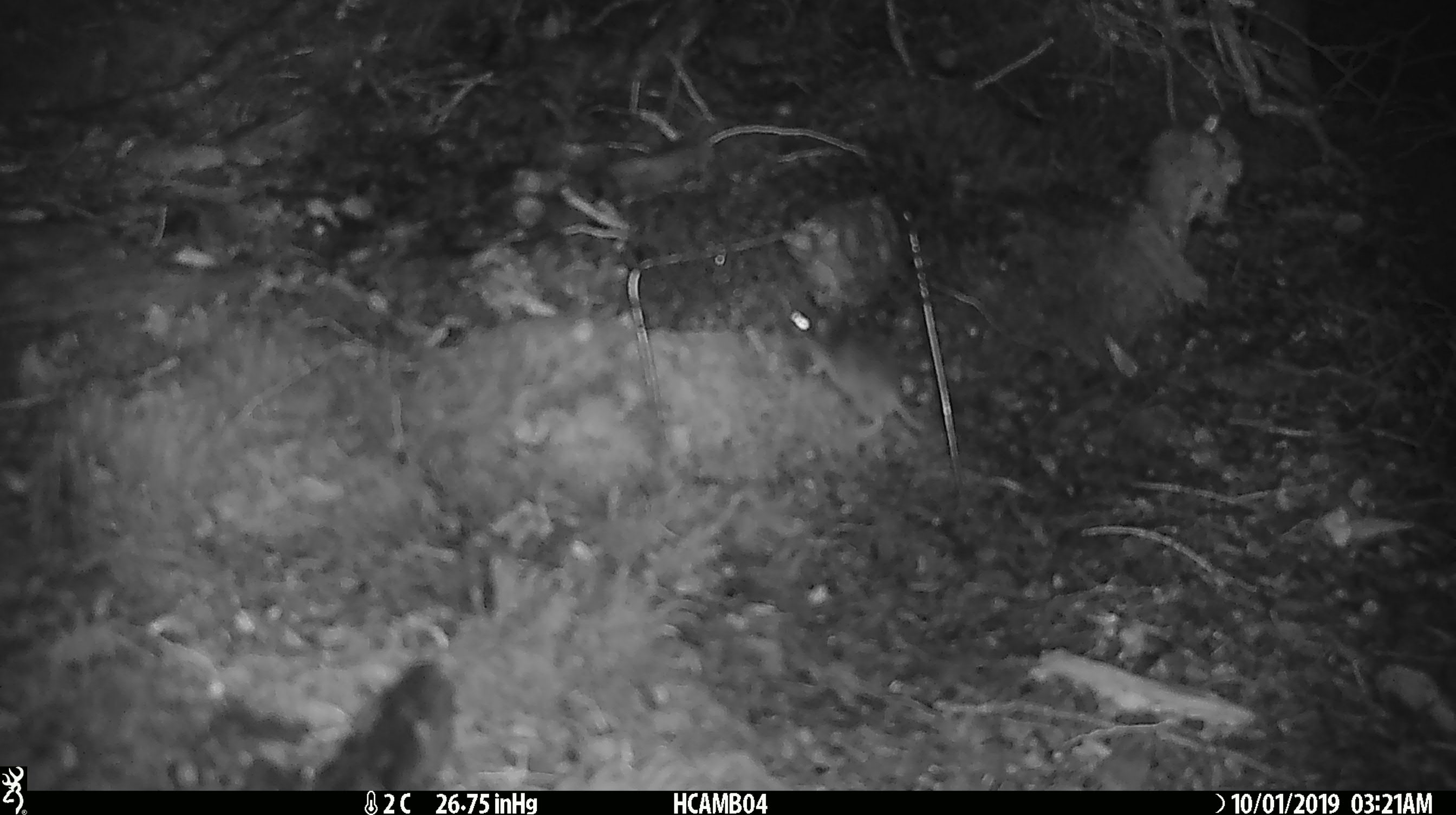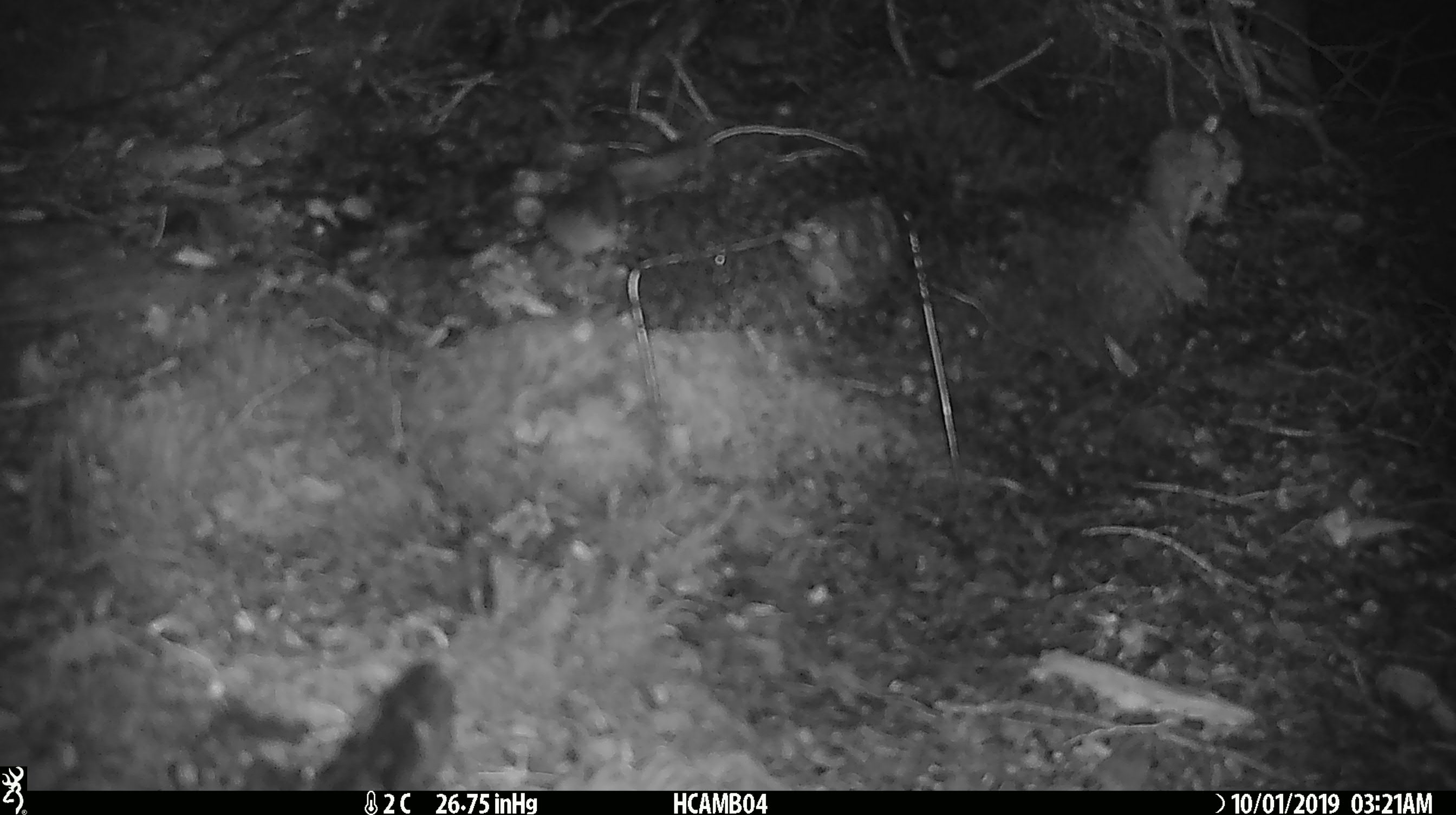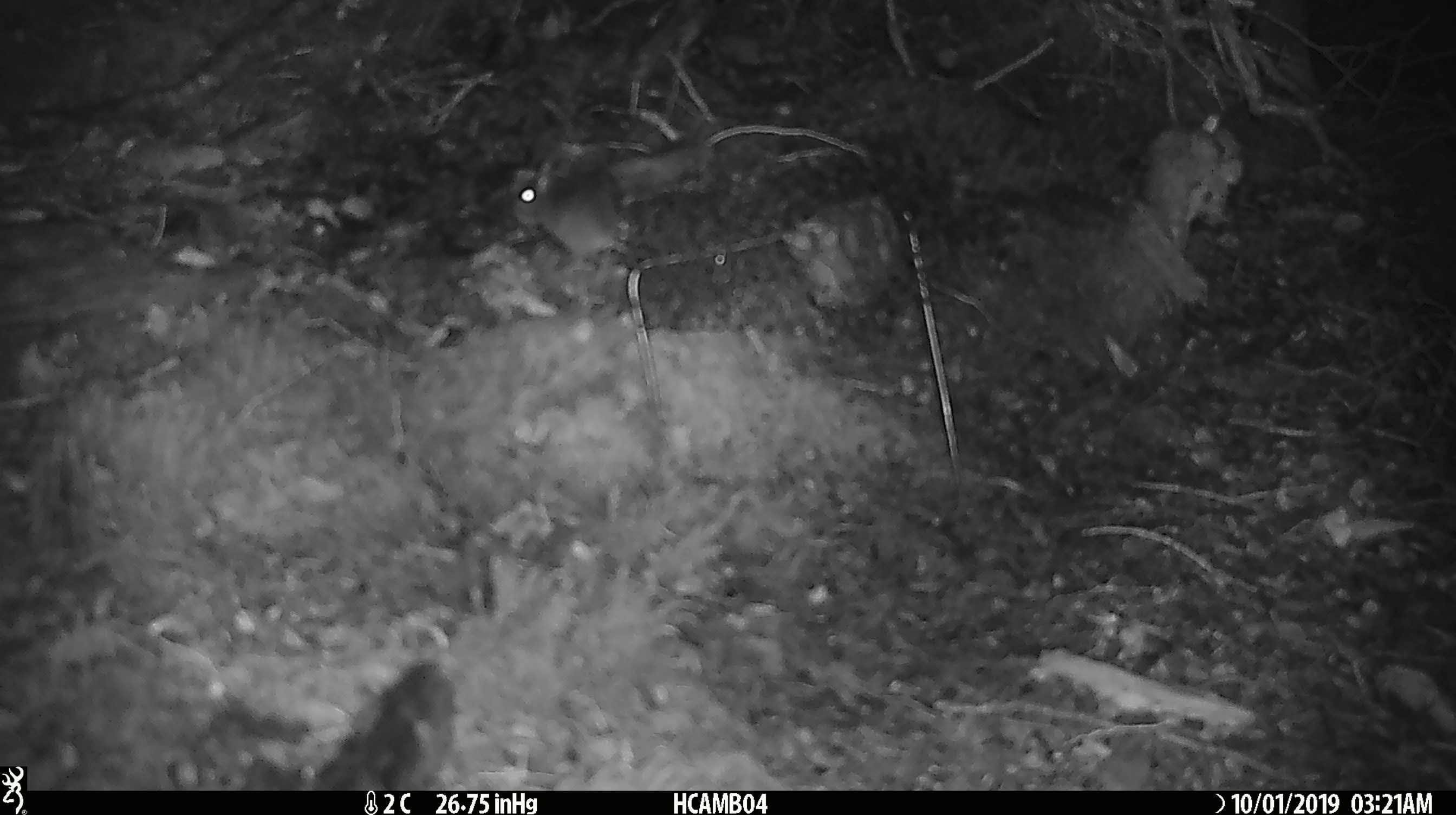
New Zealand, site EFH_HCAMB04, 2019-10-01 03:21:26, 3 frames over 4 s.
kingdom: Animalia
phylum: Chordata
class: Mammalia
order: Rodentia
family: Muridae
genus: Mus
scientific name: Mus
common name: mouse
Mouse (Mus).